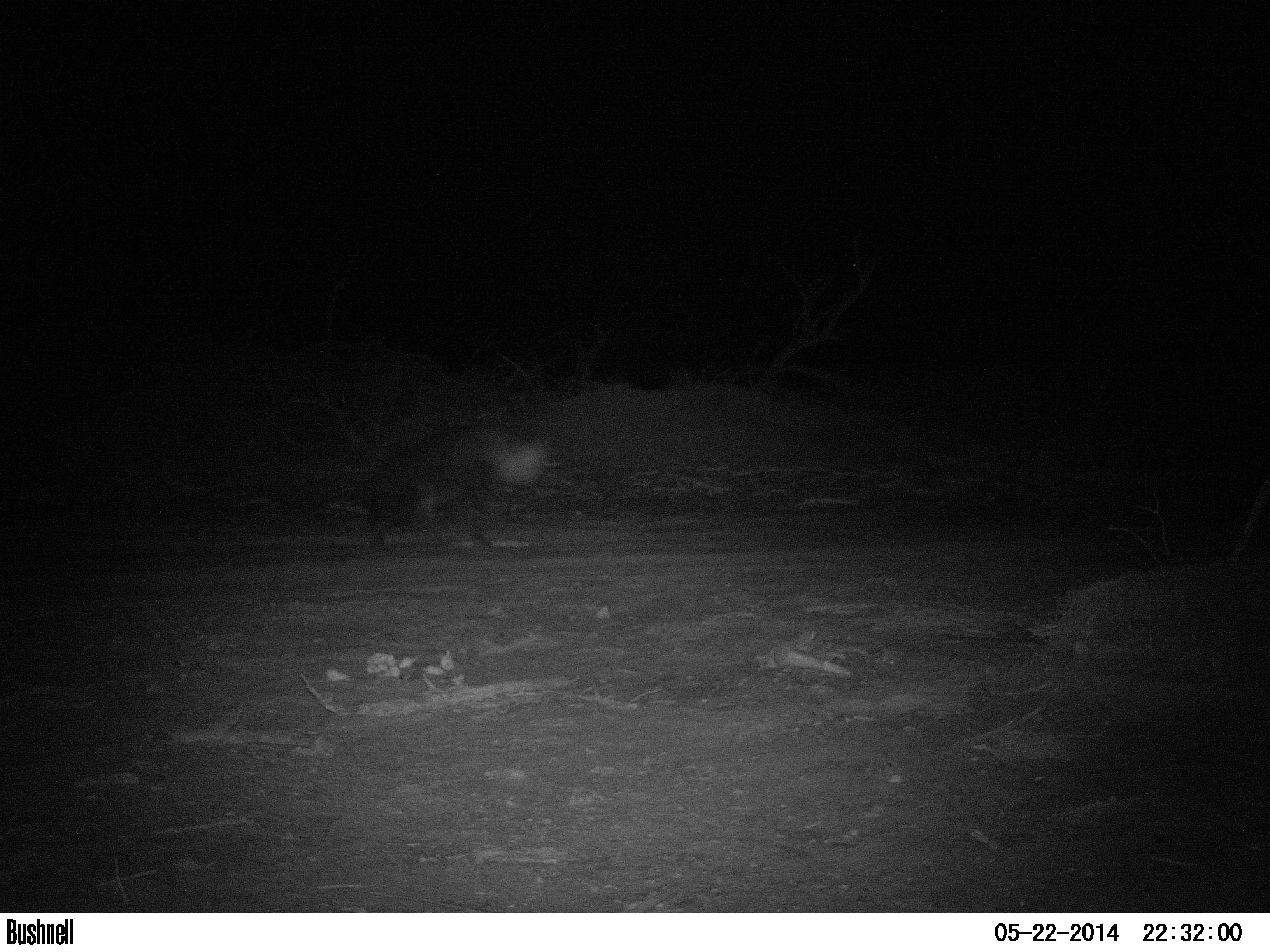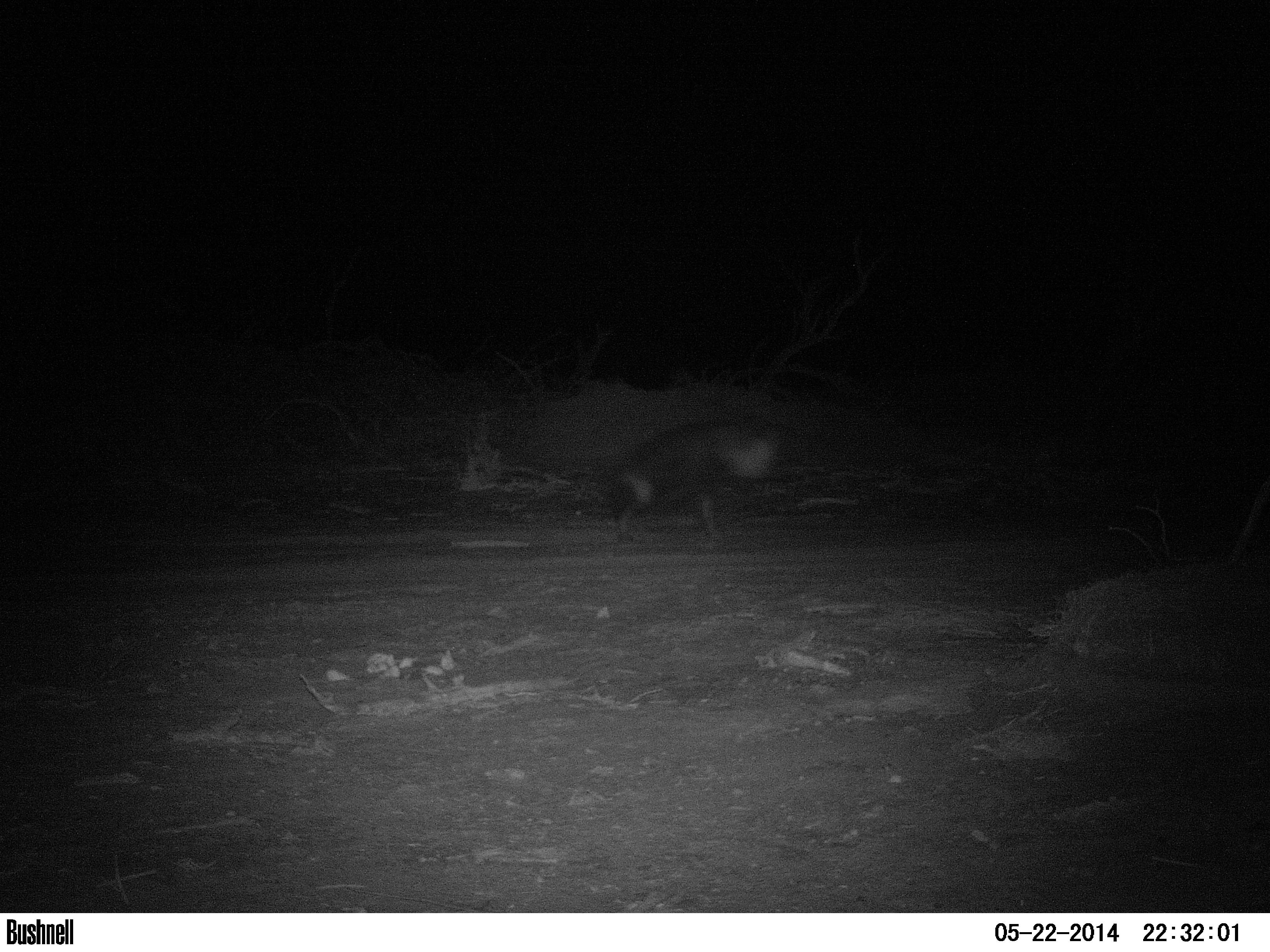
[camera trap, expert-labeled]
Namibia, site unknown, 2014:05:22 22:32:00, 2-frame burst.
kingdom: Animalia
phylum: Chordata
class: Mammalia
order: Carnivora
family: Hyaenidae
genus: Parahyaena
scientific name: Parahyaena brunnea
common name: brown hyena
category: hyaena brunnea